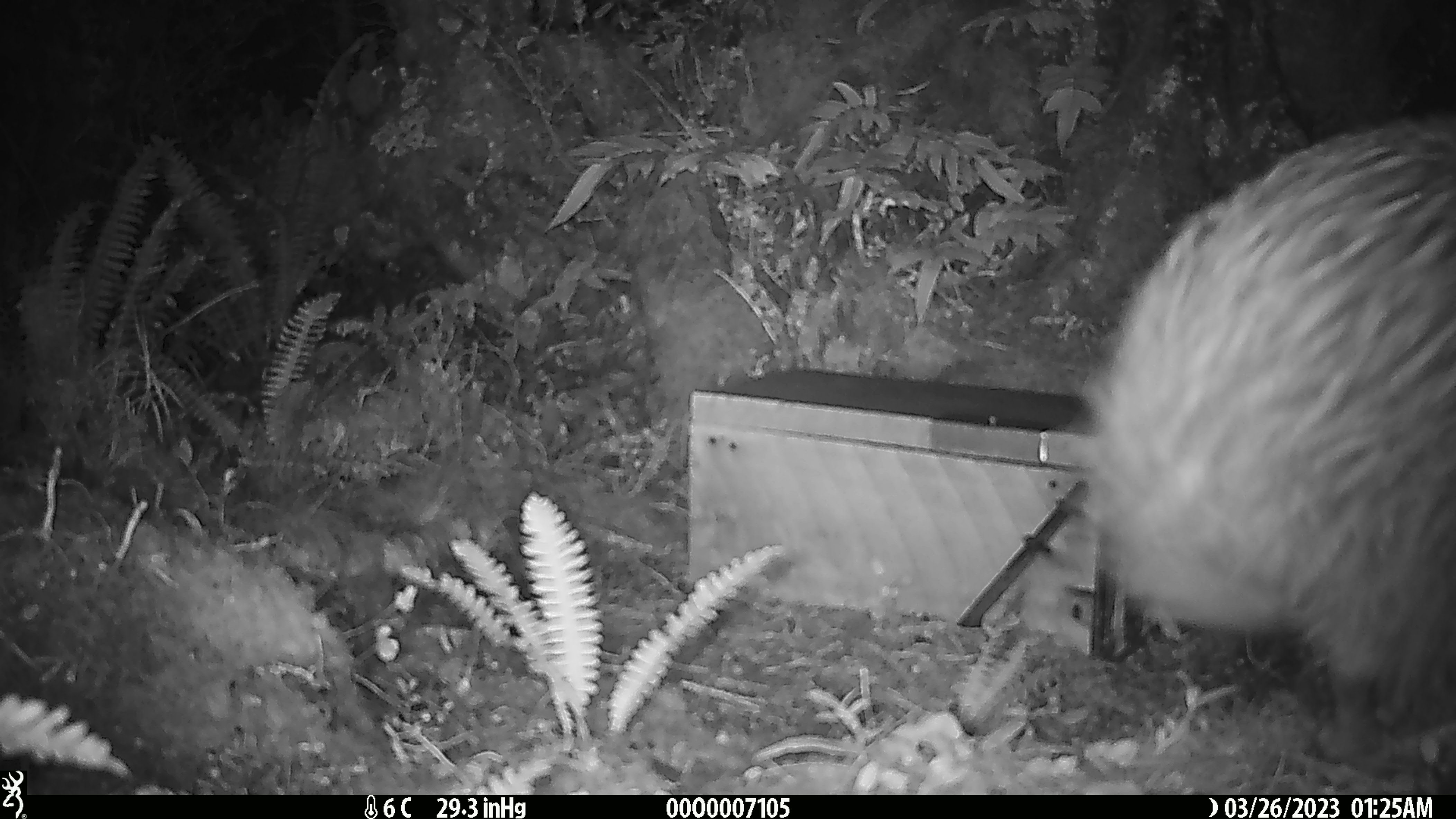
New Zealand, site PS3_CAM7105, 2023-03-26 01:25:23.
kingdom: Animalia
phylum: Chordata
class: Aves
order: Apterygiformes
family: Apterygidae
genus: Apteryx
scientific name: Apteryx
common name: kiwi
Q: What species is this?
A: Kiwi (Apteryx).